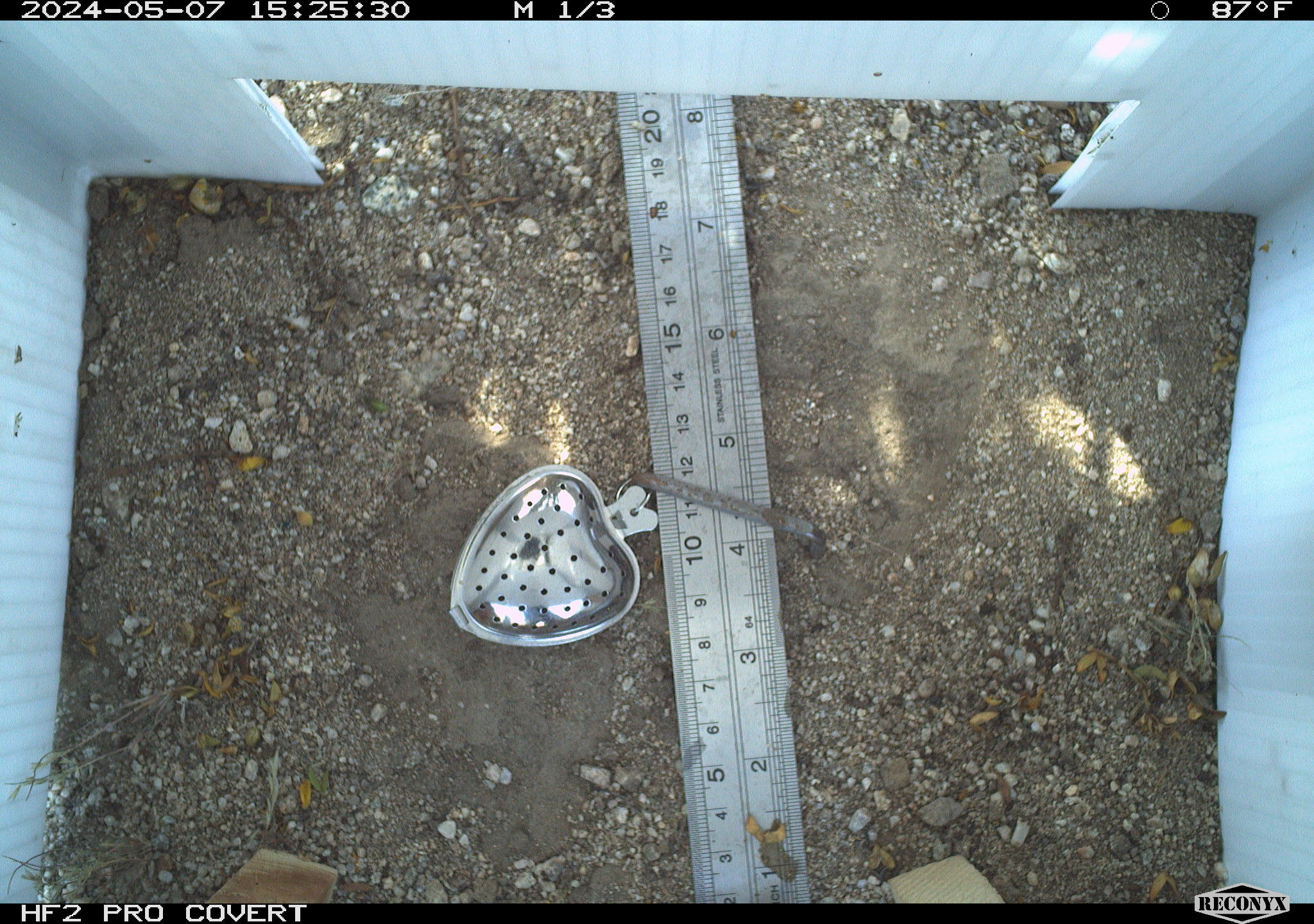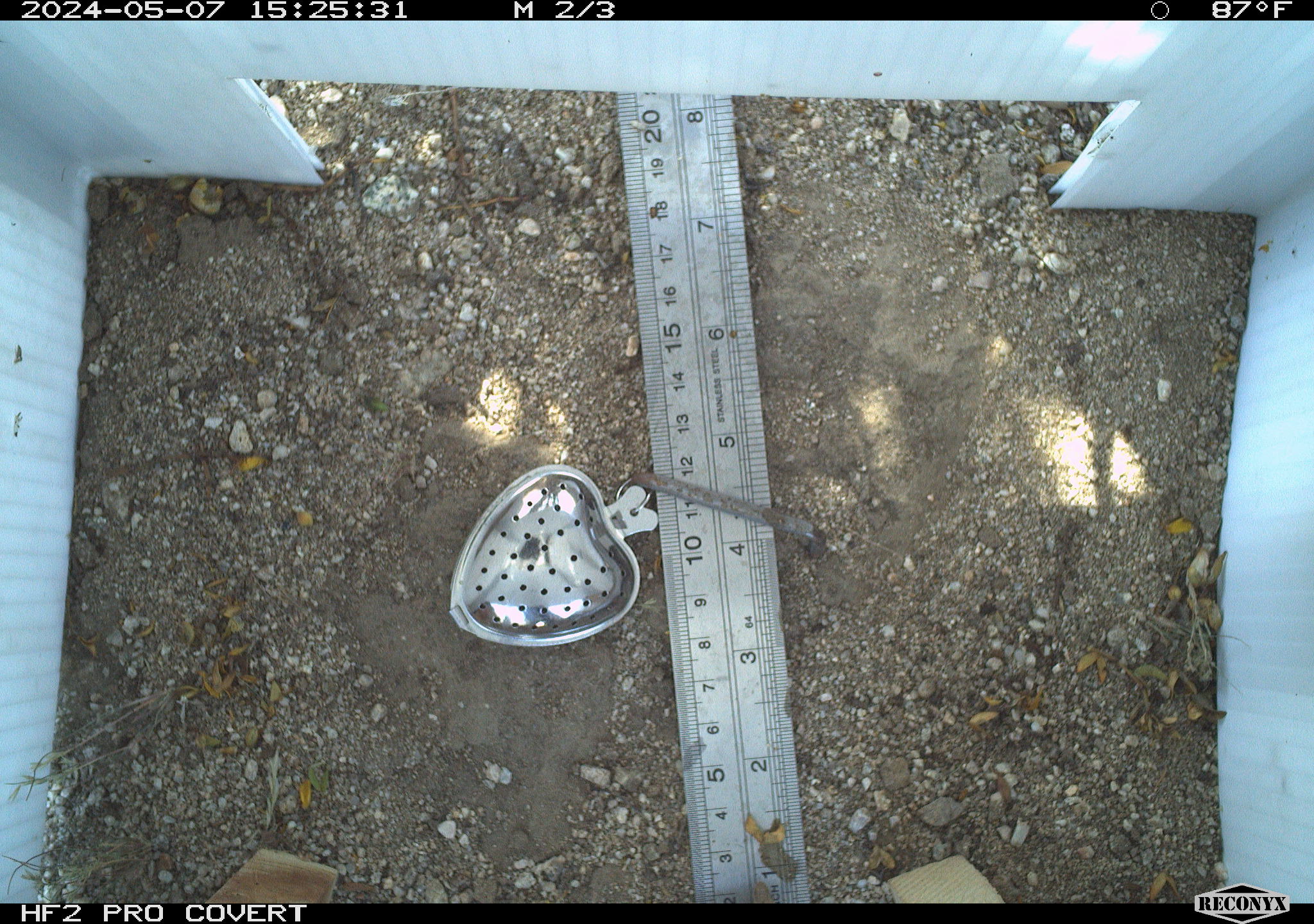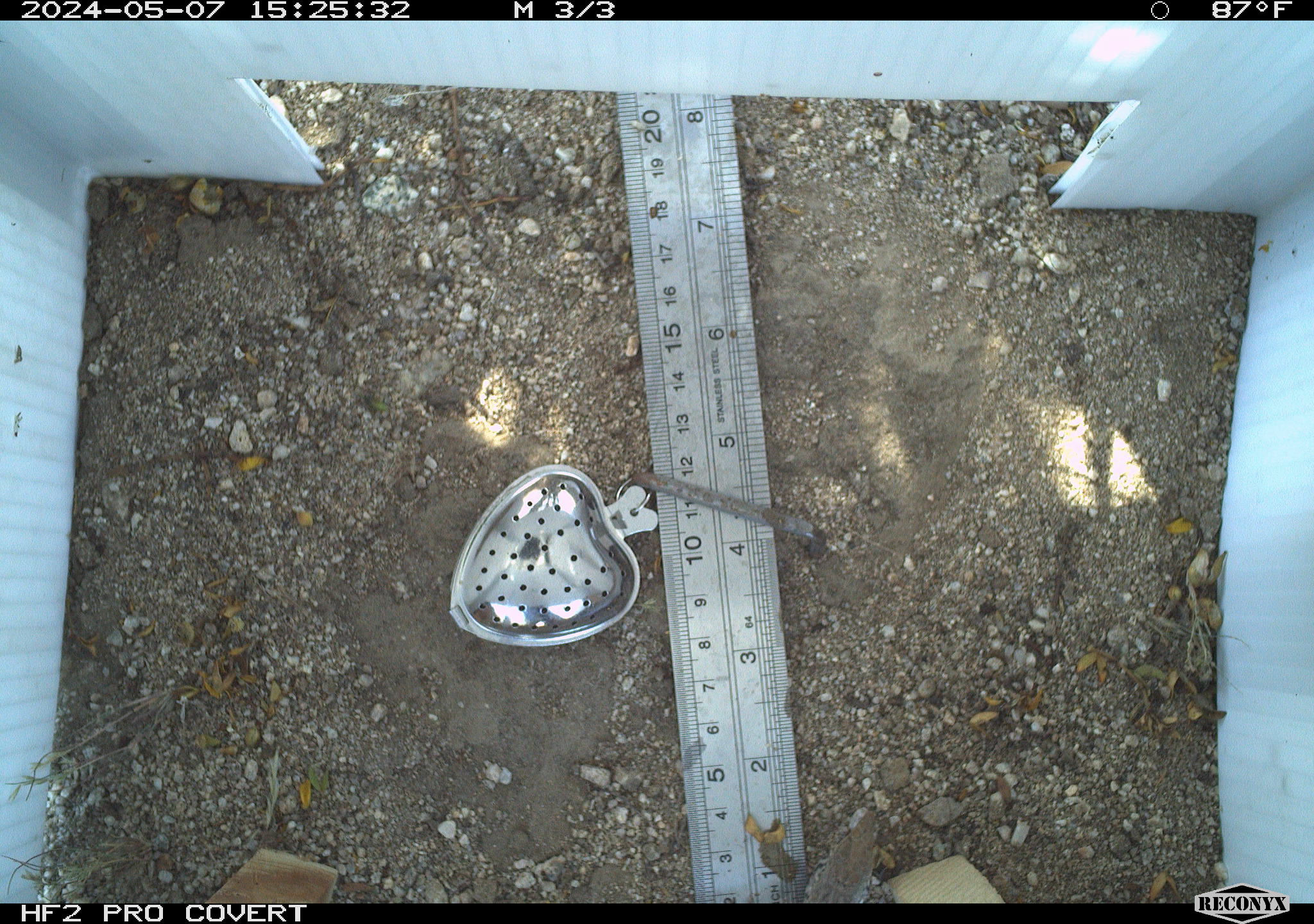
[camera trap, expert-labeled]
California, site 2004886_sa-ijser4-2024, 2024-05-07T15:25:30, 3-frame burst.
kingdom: Animalia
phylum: Chordata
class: Reptilia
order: Squamata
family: Teiidae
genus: Aspidoscelis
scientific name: Aspidoscelis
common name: whiptail lizards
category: aspidoscelis species